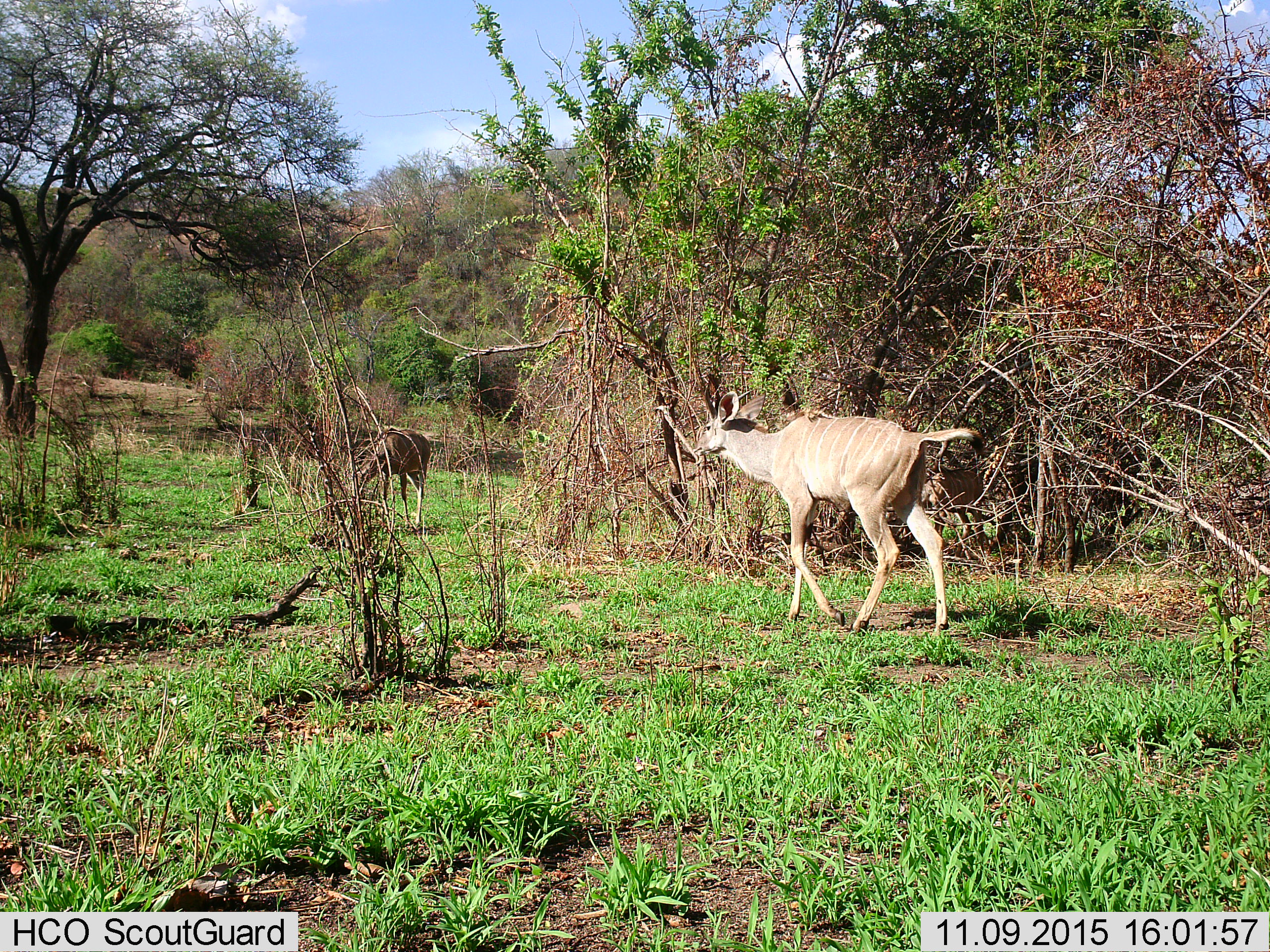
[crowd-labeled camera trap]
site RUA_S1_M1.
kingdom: Animalia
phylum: Chordata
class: Mammalia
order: Artiodactyla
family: Bovidae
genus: Tragelaphus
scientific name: Tragelaphus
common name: kudu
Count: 2.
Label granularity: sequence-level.